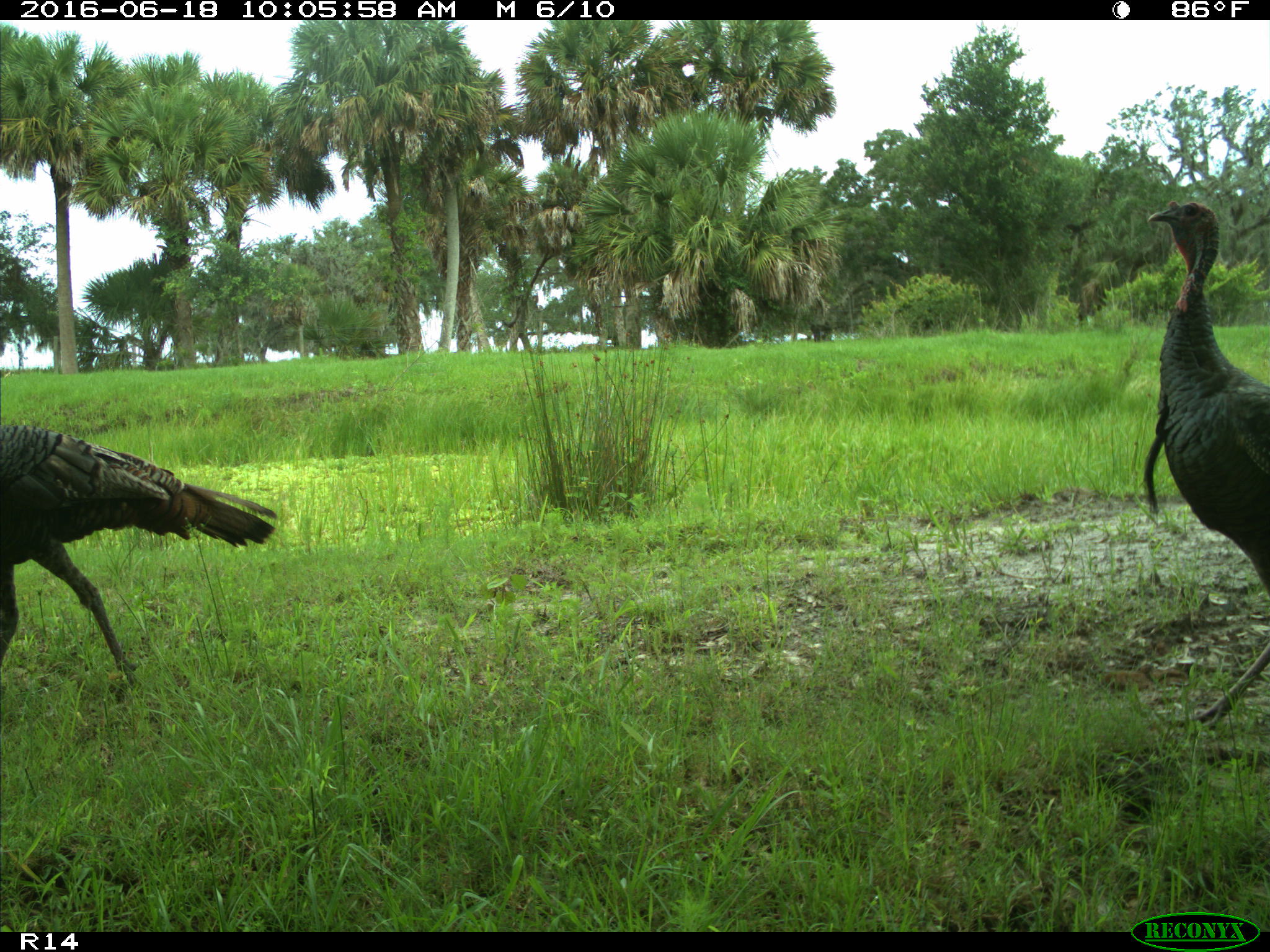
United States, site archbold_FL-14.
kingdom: Animalia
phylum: Chordata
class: Aves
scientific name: Aves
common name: birds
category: unidentified bird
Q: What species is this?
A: Unidentified bird (birds) (Aves).